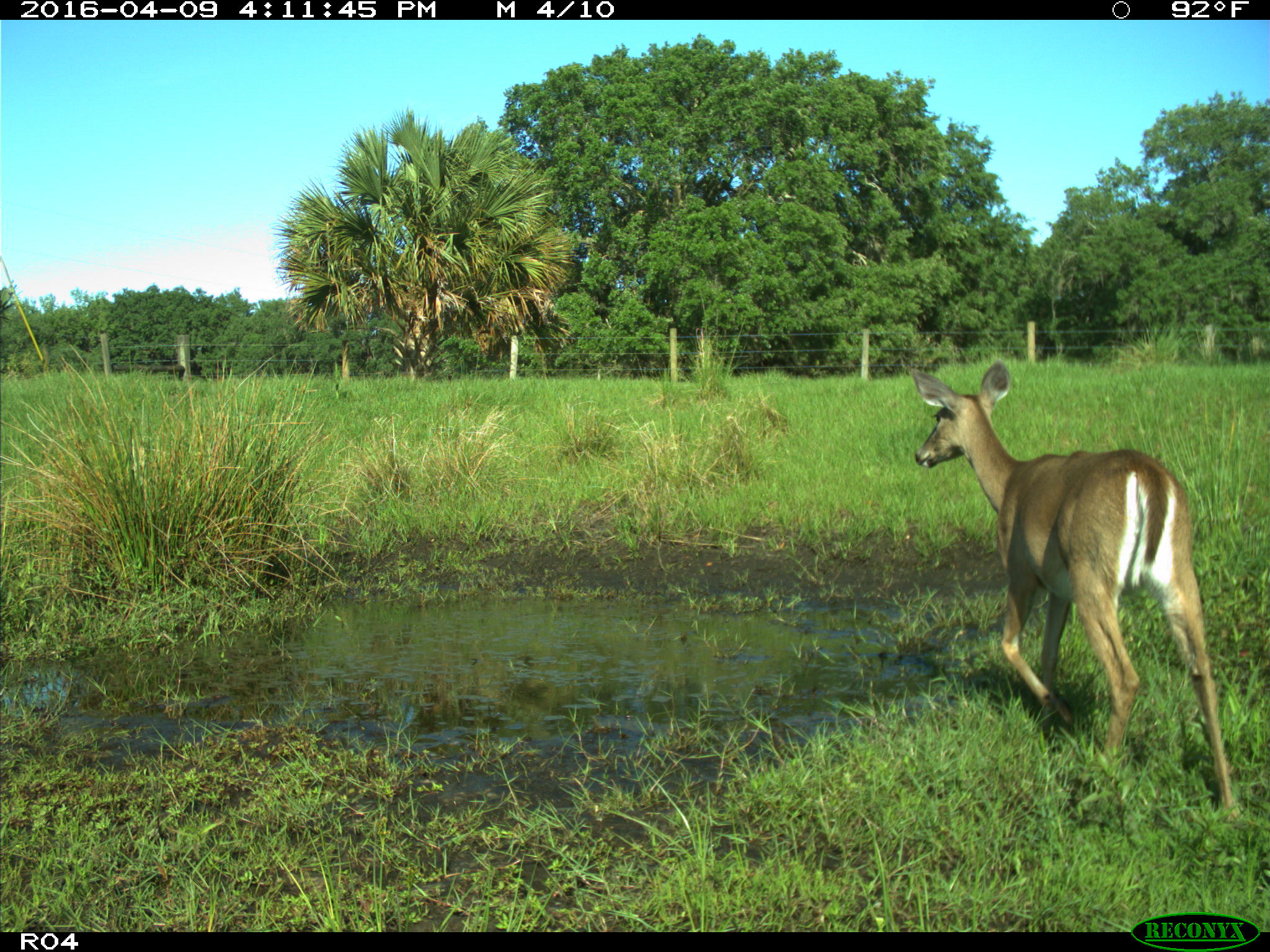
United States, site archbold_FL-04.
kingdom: Animalia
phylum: Chordata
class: Mammalia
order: Artiodactyla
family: Cervidae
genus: Odocoileus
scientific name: Odocoileus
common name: deer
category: unidentified deer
Unidentified deer (deer) (Odocoileus).